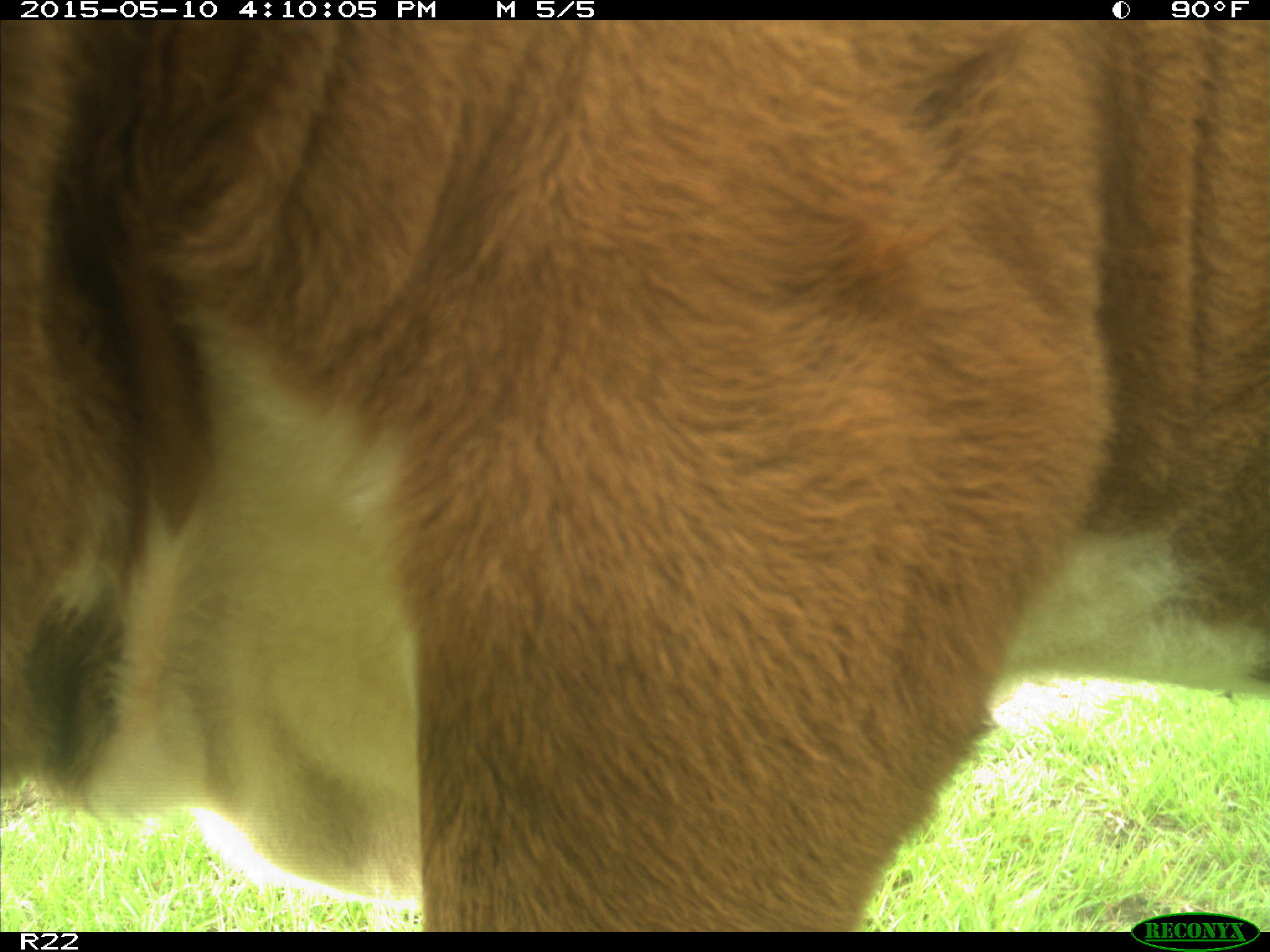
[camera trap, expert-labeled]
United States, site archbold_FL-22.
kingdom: Animalia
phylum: Chordata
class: Mammalia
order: Artiodactyla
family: Bovidae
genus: Bos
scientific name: Bos taurus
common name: domestic cow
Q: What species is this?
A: Bos taurus (domestic cow).